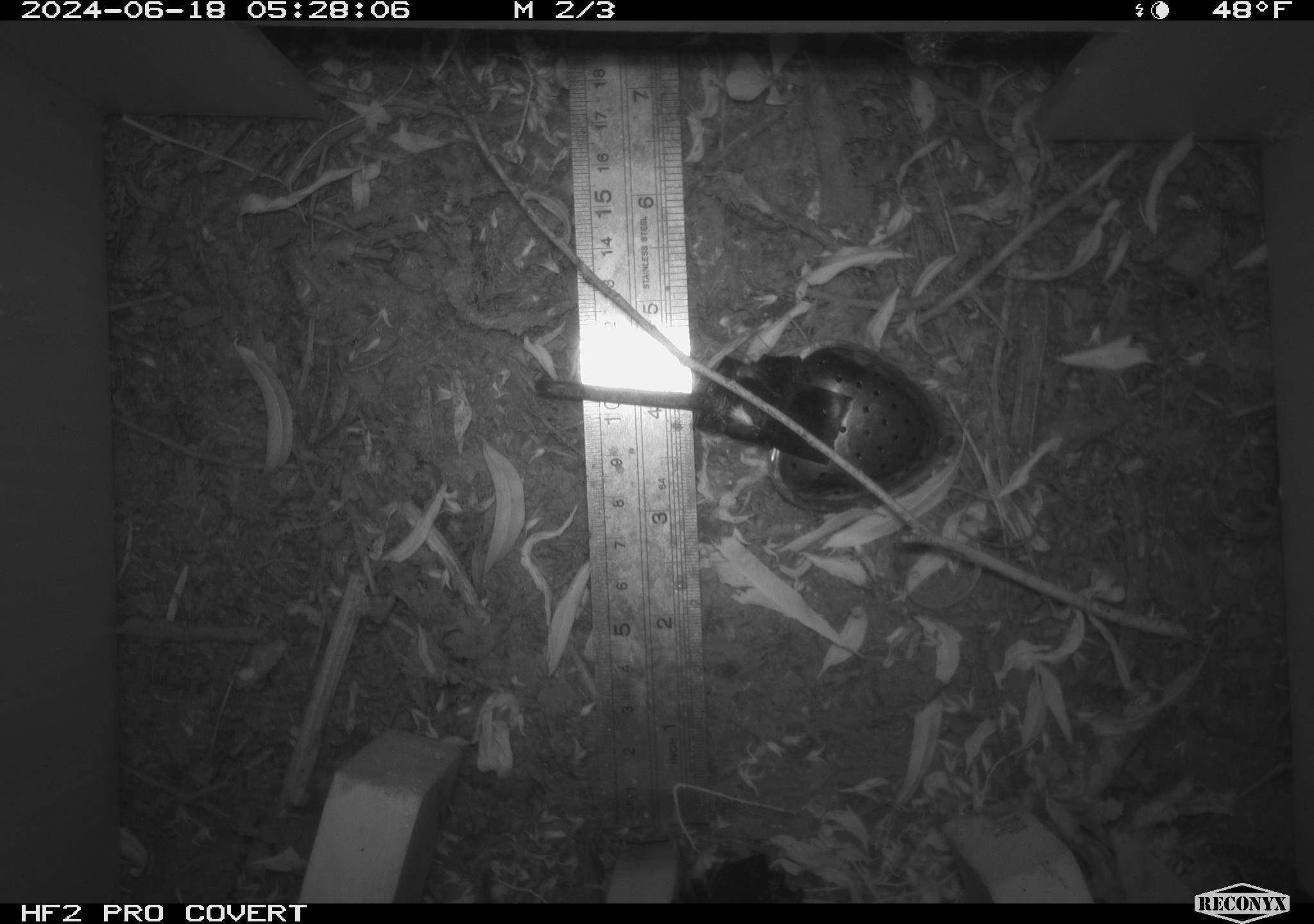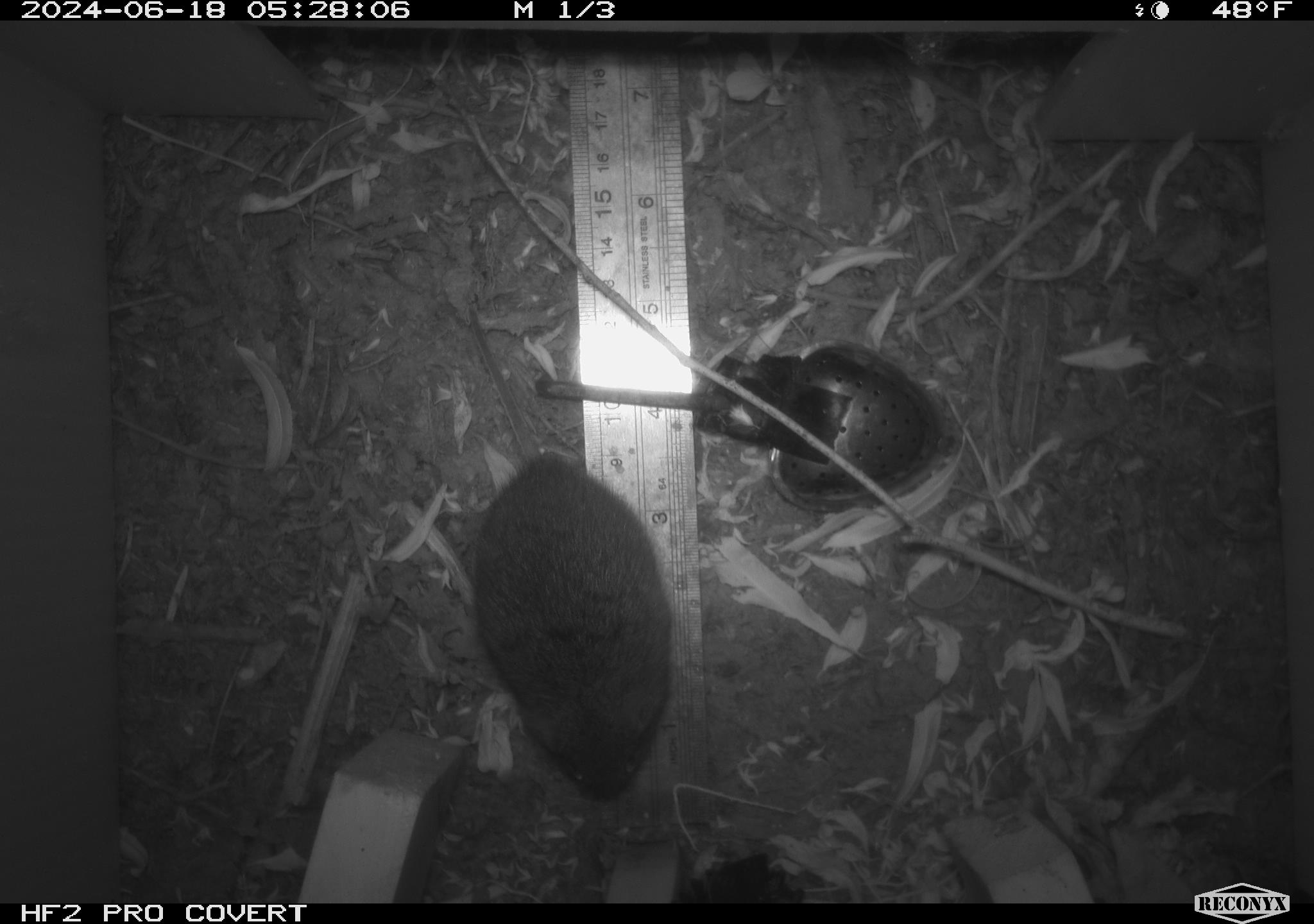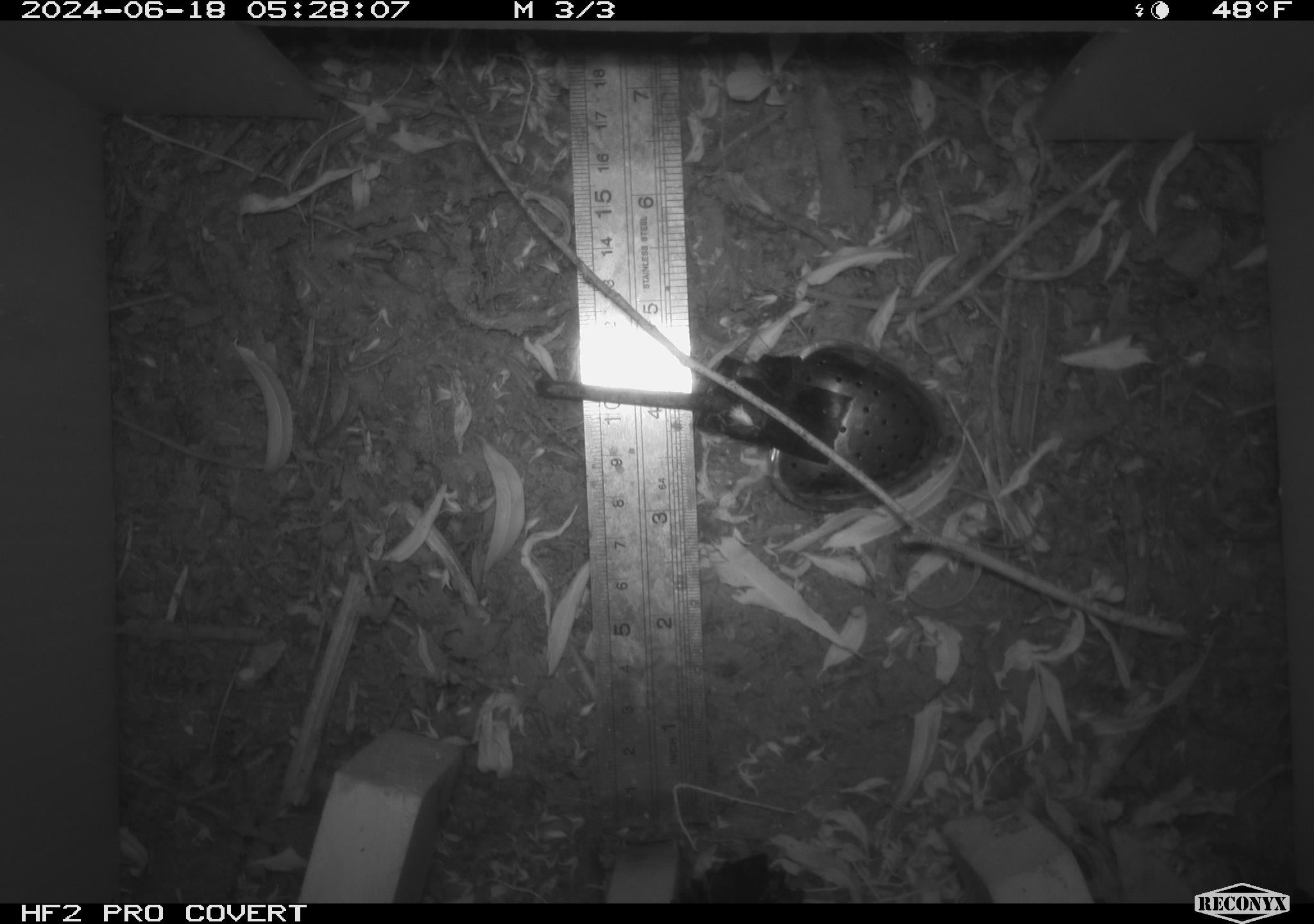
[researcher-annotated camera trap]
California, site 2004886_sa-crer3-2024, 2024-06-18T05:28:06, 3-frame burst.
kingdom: Animalia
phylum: Chordata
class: Mammalia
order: Rodentia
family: Cricetidae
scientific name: Arvicolinae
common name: voles, lemmings, and muskrats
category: arvicolinae subfamily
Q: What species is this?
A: Arvicolinae subfamily (voles, lemmings, and muskrats) (Arvicolinae).